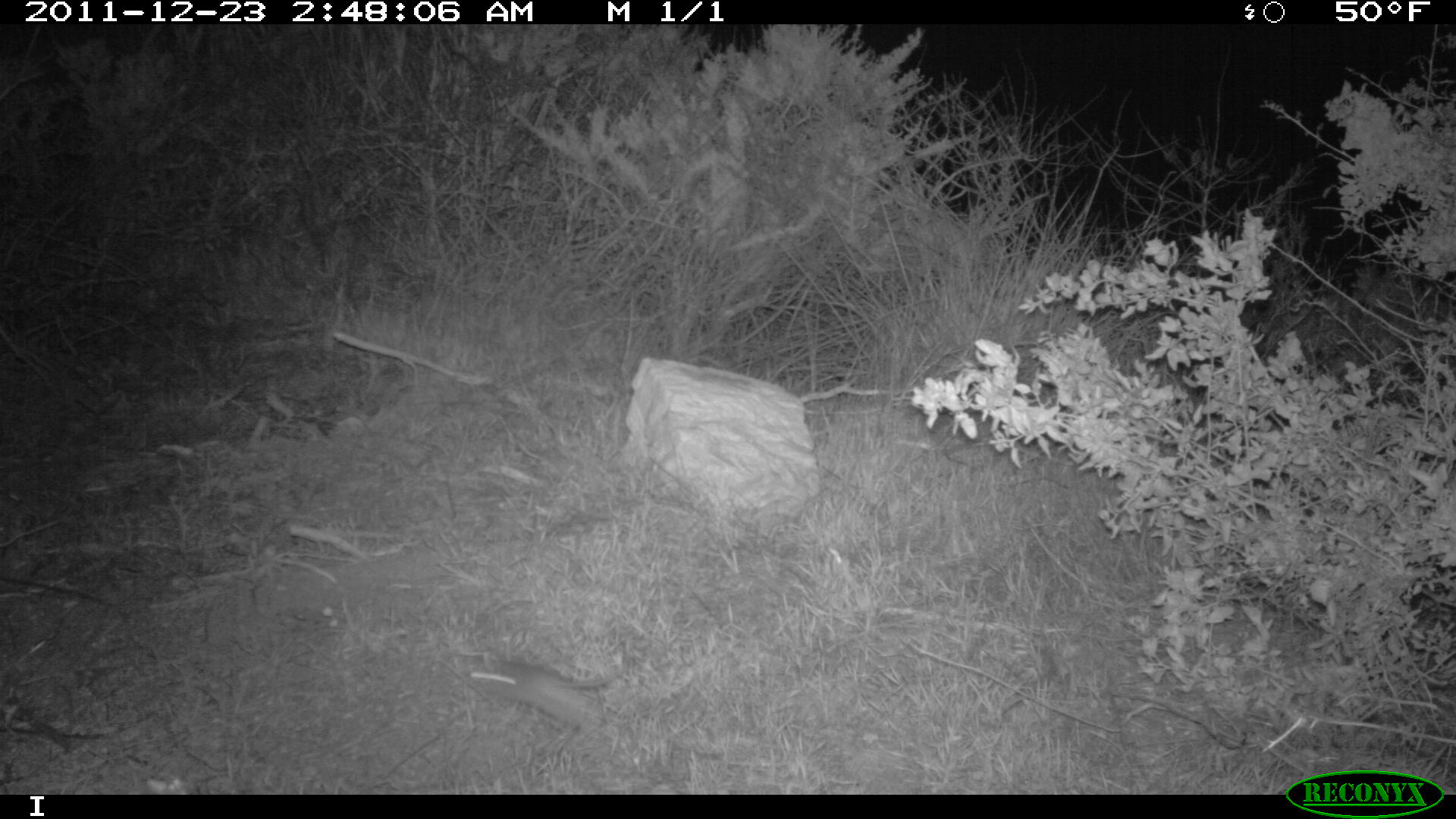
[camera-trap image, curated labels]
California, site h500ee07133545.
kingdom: Animalia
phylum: Chordata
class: Mammalia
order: Rodentia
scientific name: Rodentia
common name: rodent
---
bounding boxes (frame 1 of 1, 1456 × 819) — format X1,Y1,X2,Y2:
rodent: 468,665,616,732